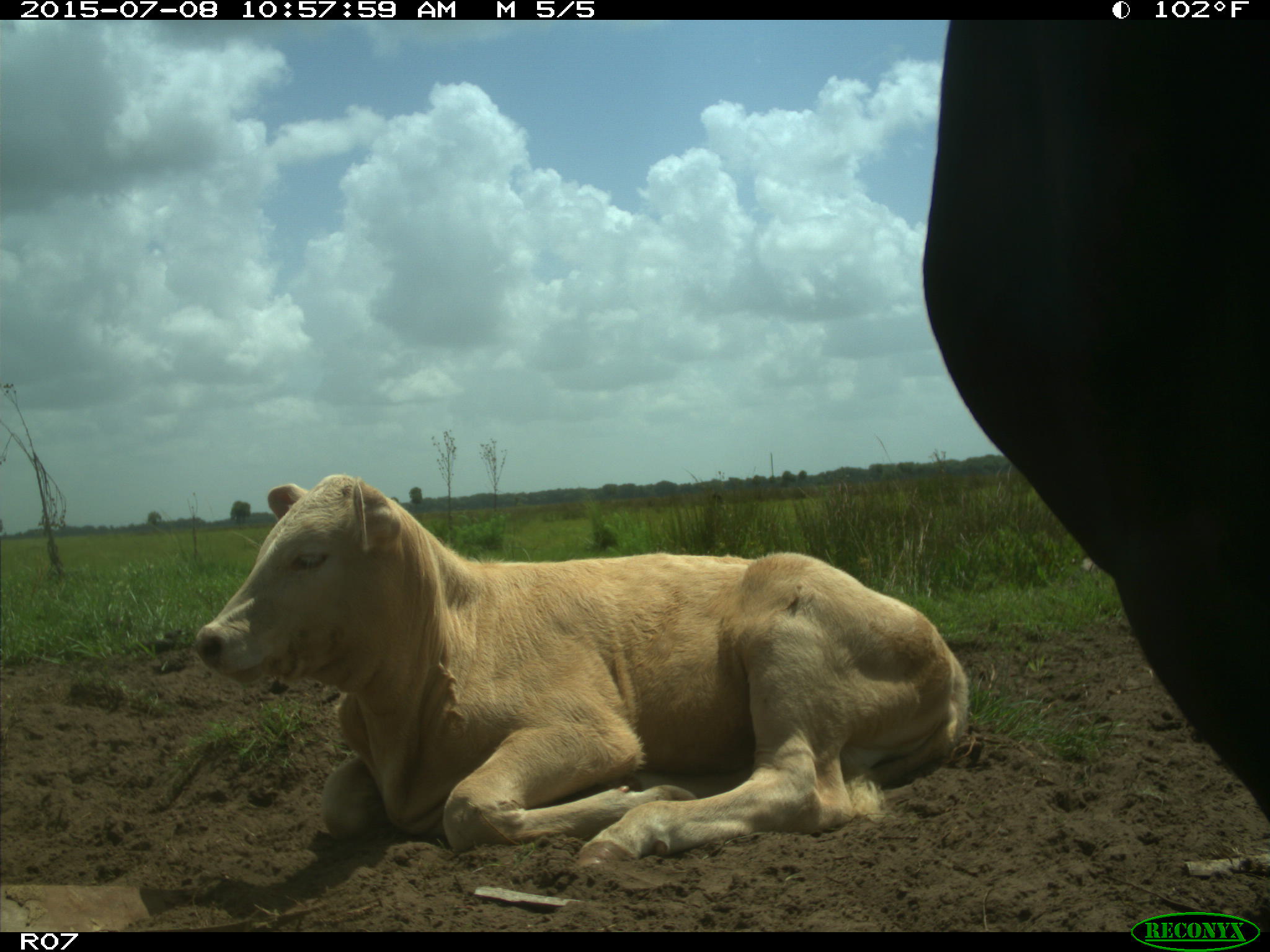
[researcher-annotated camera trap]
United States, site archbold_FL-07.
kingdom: Animalia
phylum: Chordata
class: Mammalia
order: Artiodactyla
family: Bovidae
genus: Bos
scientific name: Bos taurus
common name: domestic cow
Bos taurus (domestic cow).